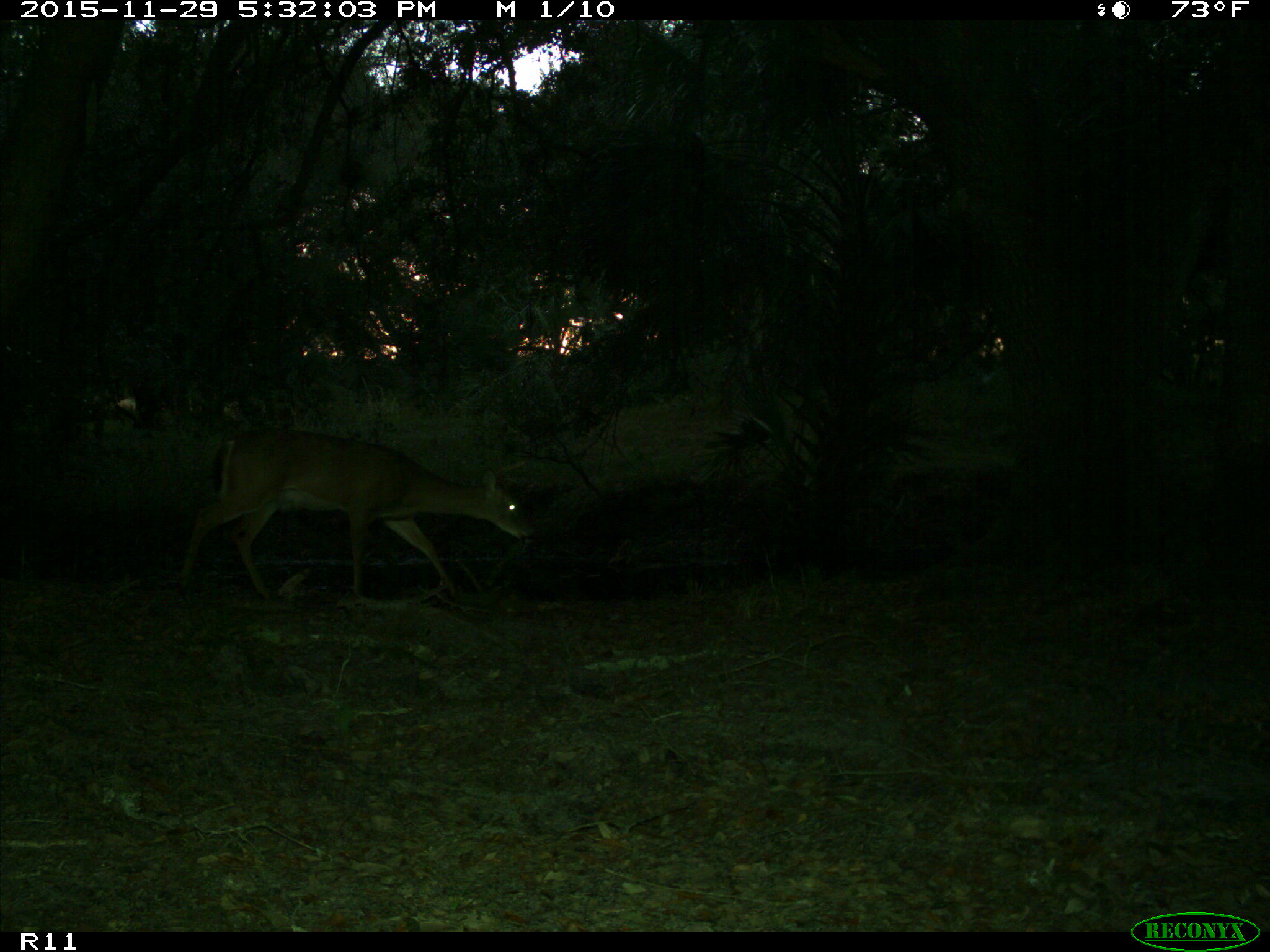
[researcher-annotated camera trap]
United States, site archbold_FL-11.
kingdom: Animalia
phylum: Chordata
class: Mammalia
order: Artiodactyla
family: Cervidae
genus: Odocoileus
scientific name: Odocoileus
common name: deer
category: unidentified deer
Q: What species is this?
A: Unidentified deer (deer) (Odocoileus).